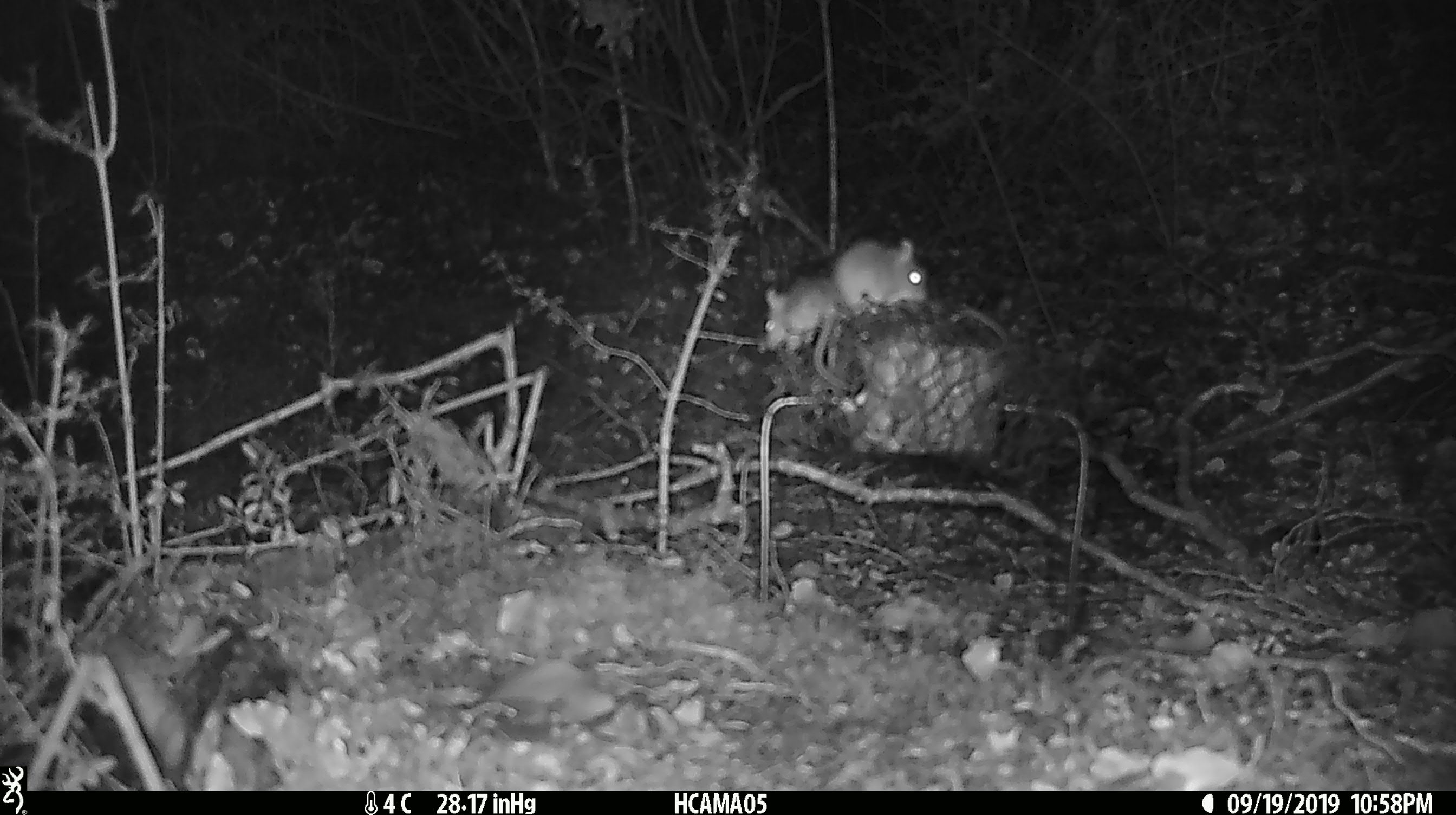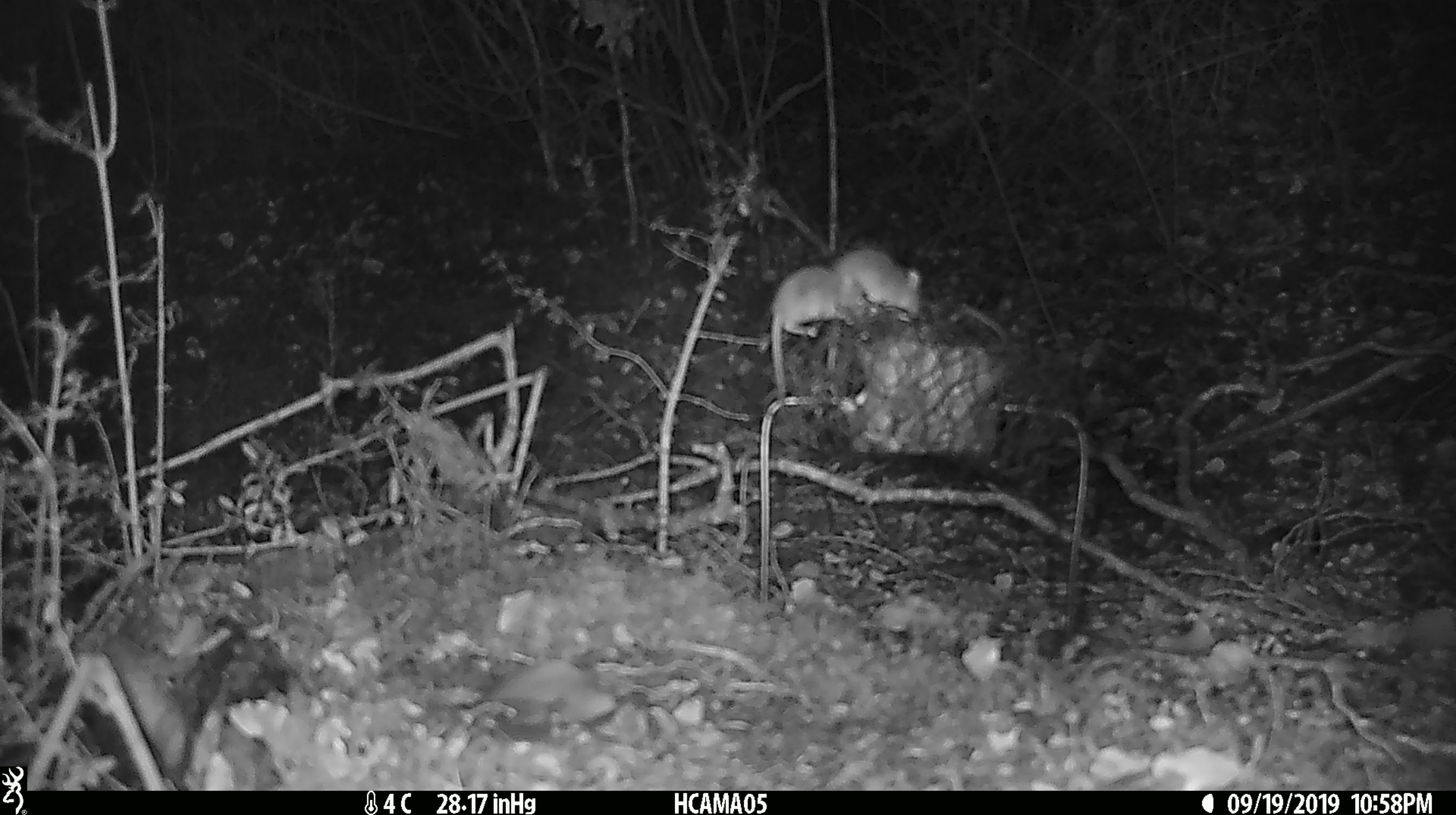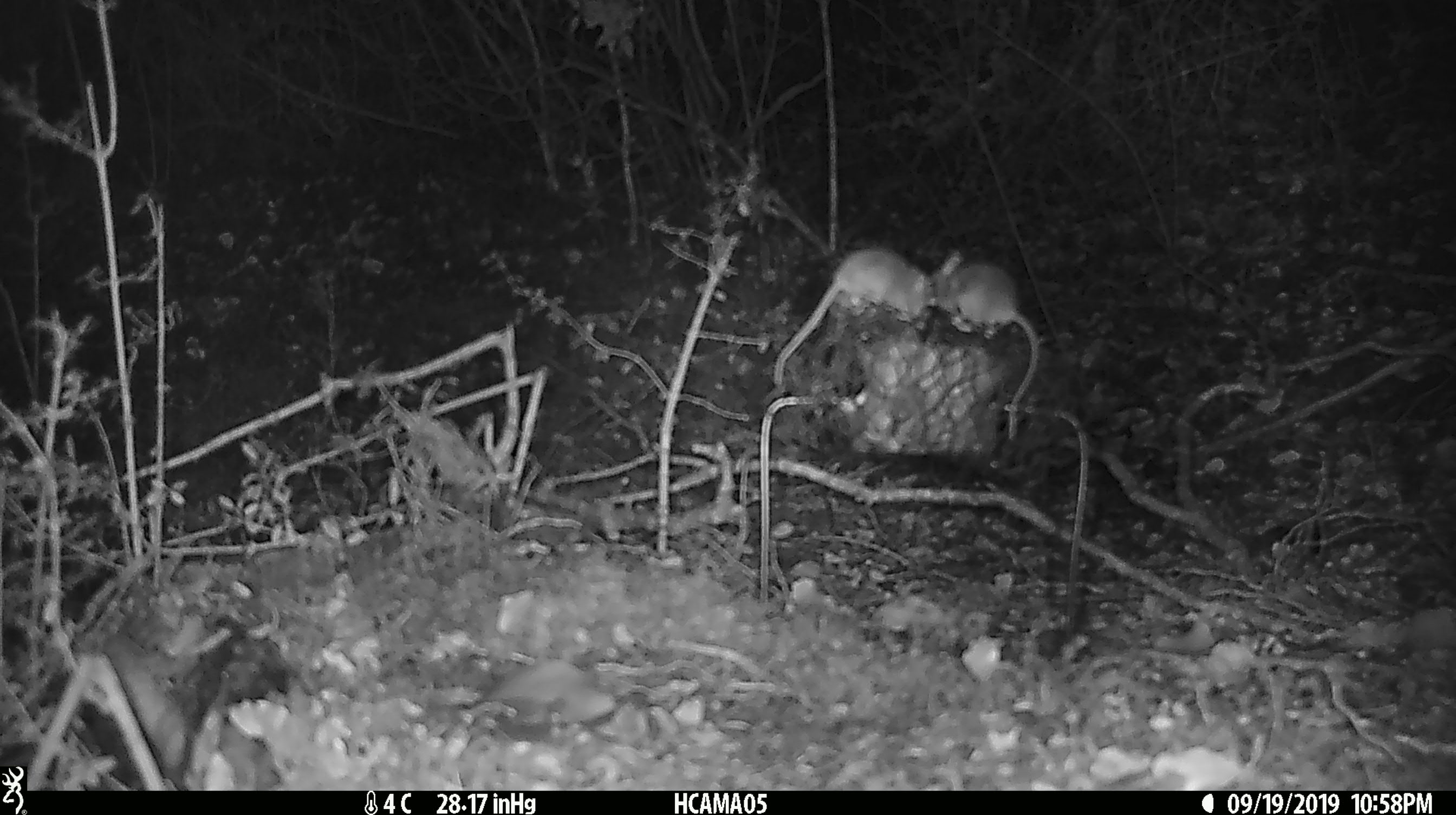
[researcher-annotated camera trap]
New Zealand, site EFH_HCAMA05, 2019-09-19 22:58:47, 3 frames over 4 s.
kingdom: Animalia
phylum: Chordata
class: Mammalia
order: Rodentia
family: Muridae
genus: Mus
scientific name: Mus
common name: mouse